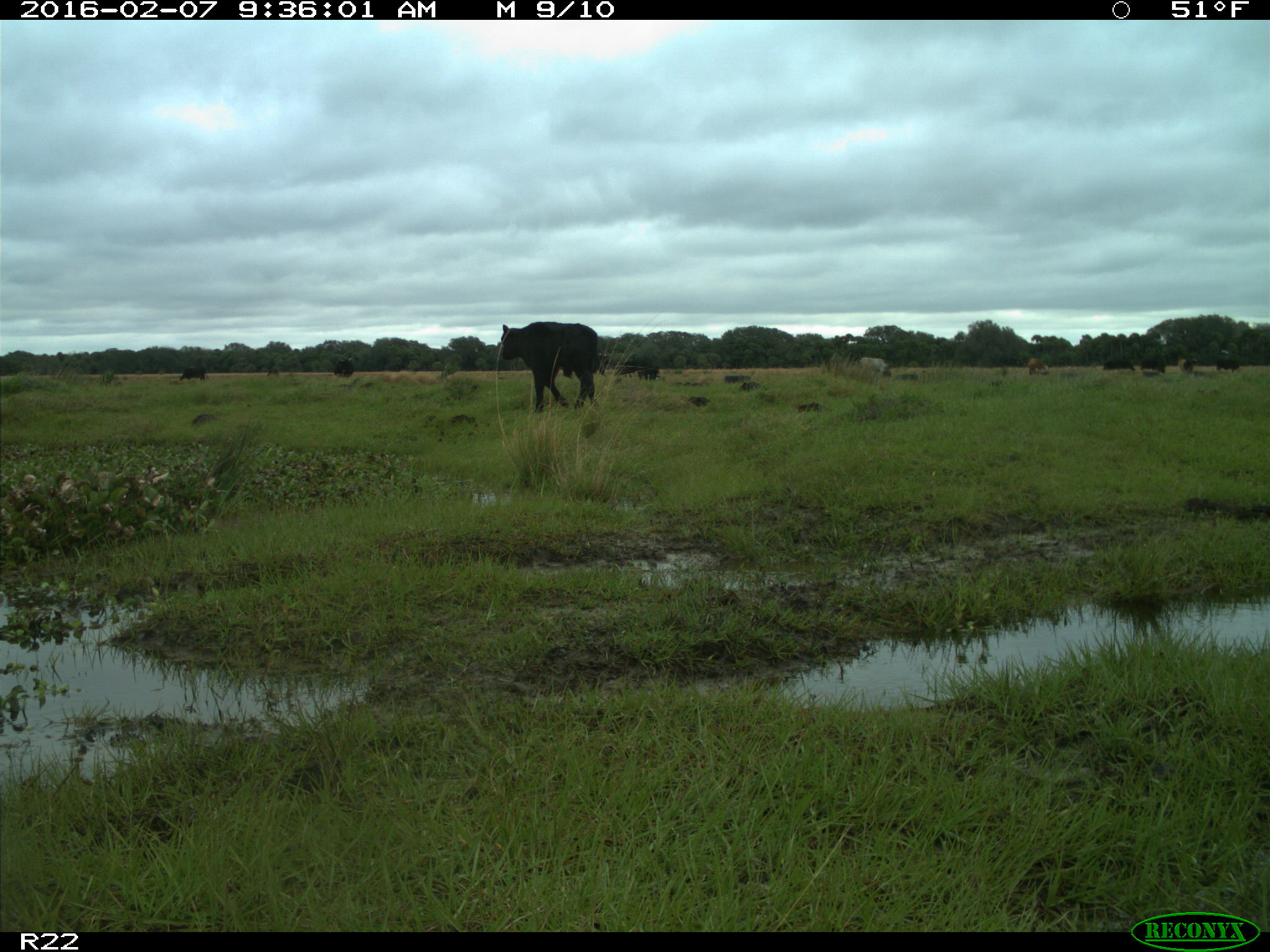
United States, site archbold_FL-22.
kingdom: Animalia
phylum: Chordata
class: Mammalia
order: Artiodactyla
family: Bovidae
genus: Bos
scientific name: Bos taurus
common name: domestic cow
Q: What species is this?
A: Bos taurus (domestic cow).